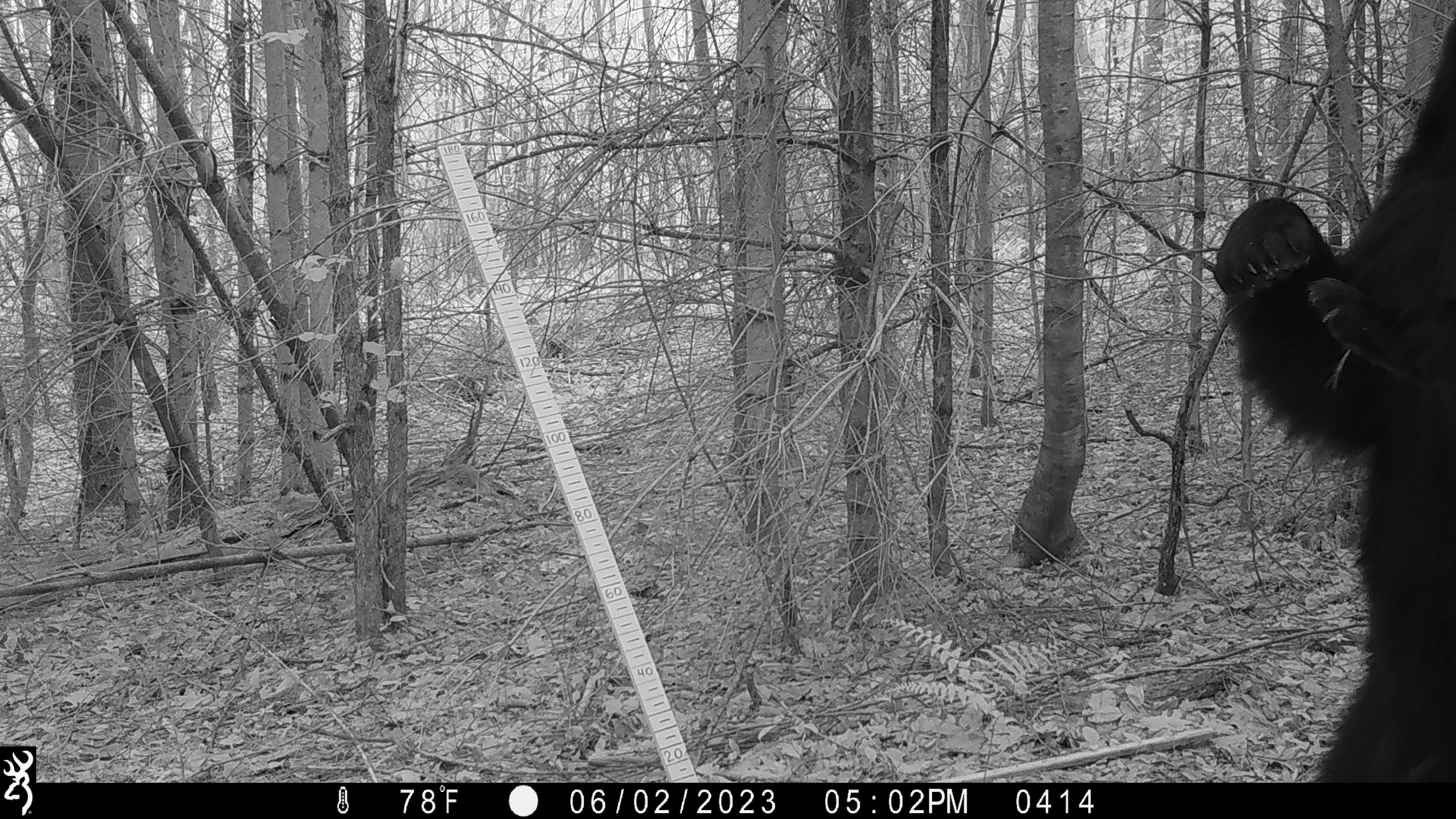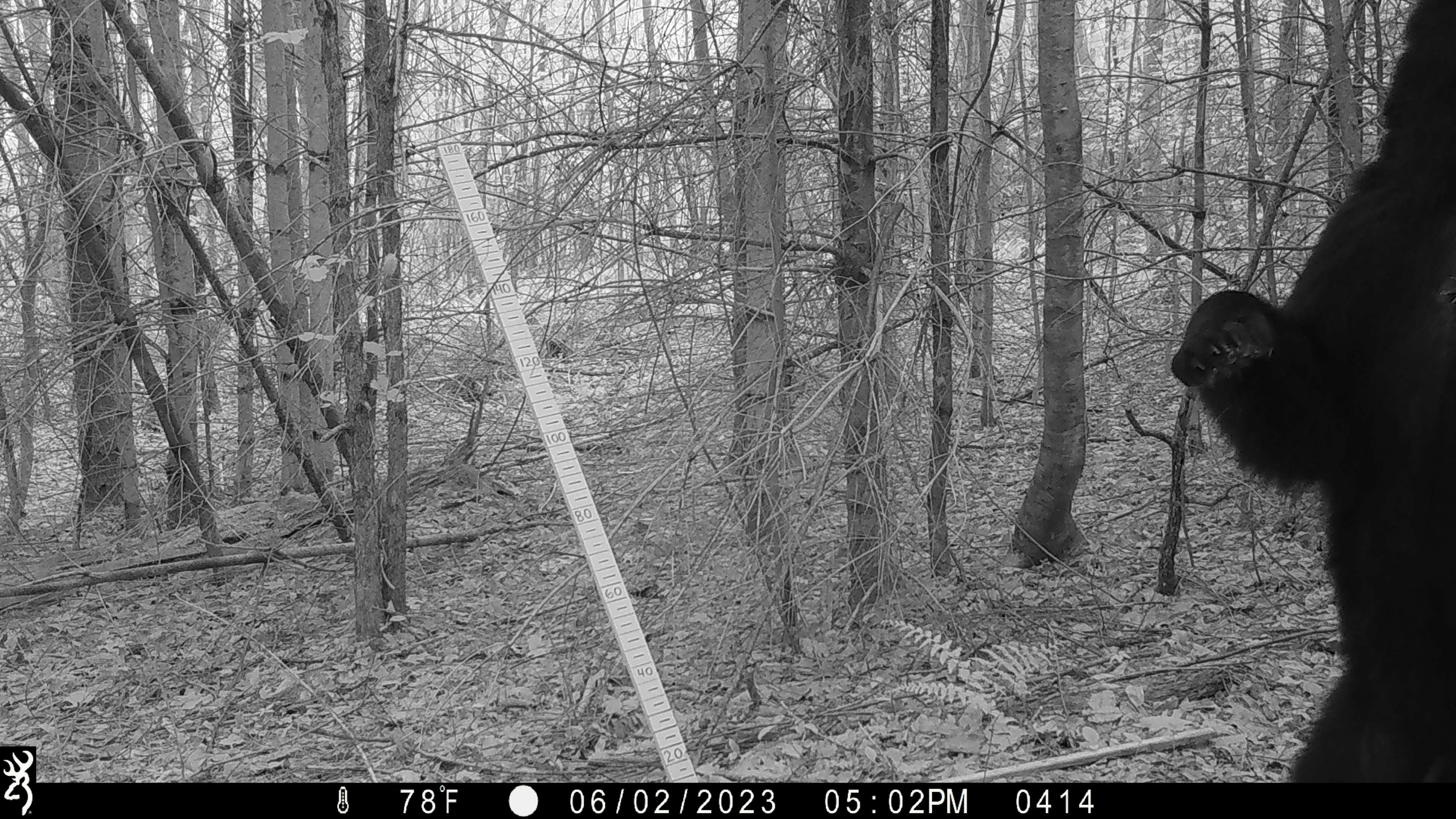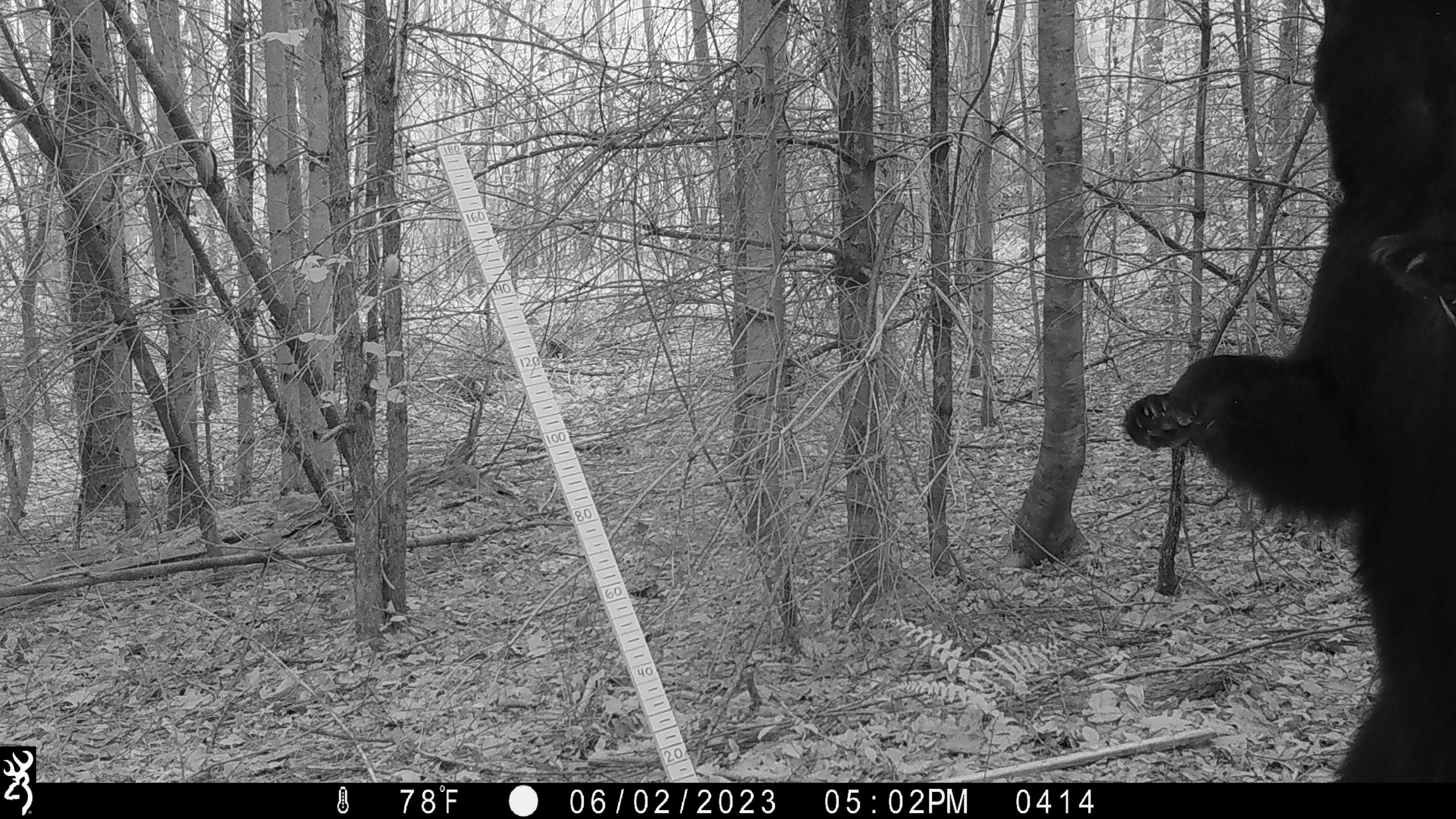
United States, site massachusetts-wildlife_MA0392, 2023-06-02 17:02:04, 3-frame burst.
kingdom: Animalia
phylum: Chordata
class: Mammalia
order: Carnivora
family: Ursidae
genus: Ursus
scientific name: Ursus americanus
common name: black bear